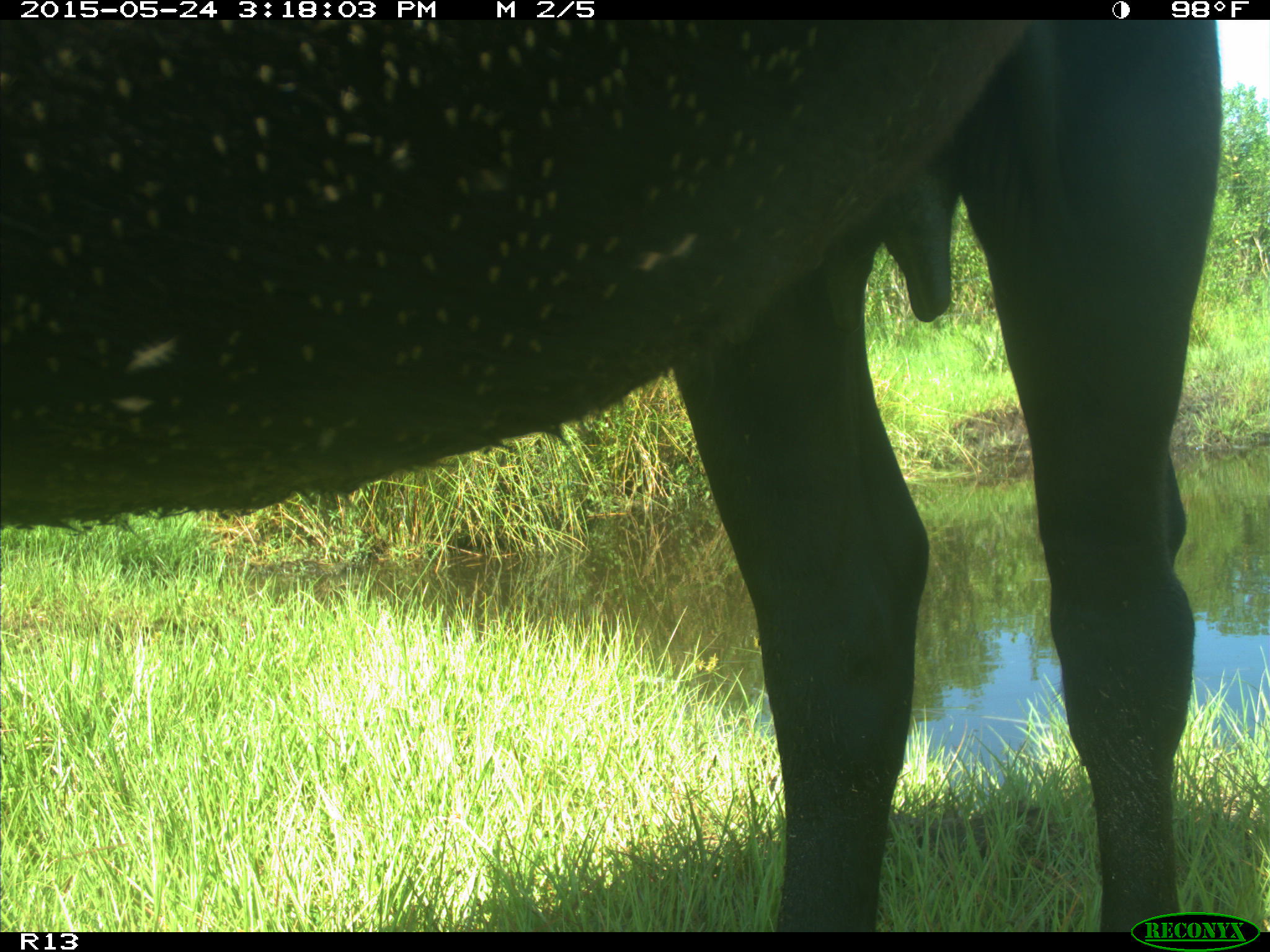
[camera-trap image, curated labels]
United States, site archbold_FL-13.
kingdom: Animalia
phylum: Chordata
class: Mammalia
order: Artiodactyla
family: Bovidae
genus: Bos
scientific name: Bos taurus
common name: domestic cow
Bos taurus (domestic cow).